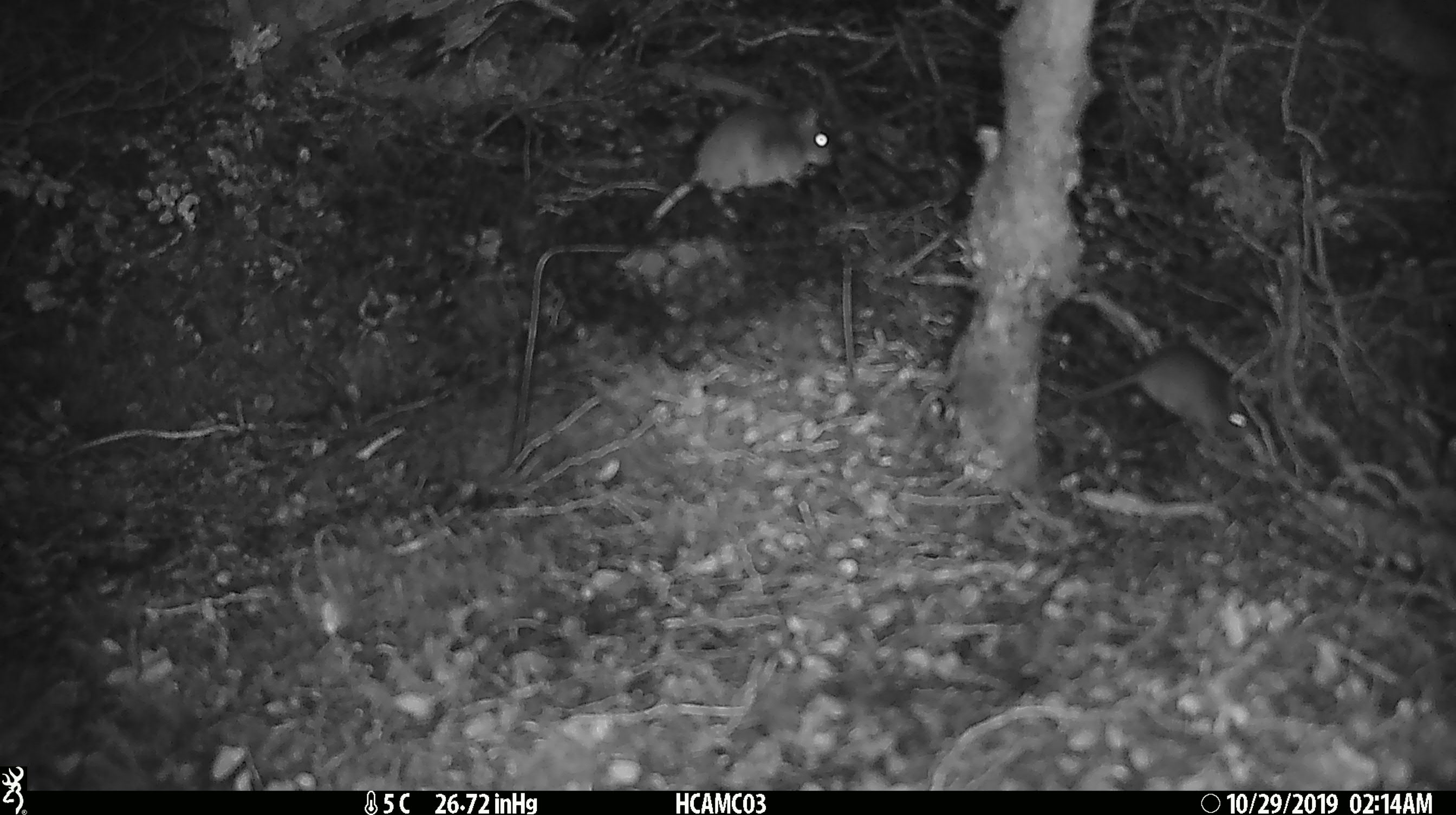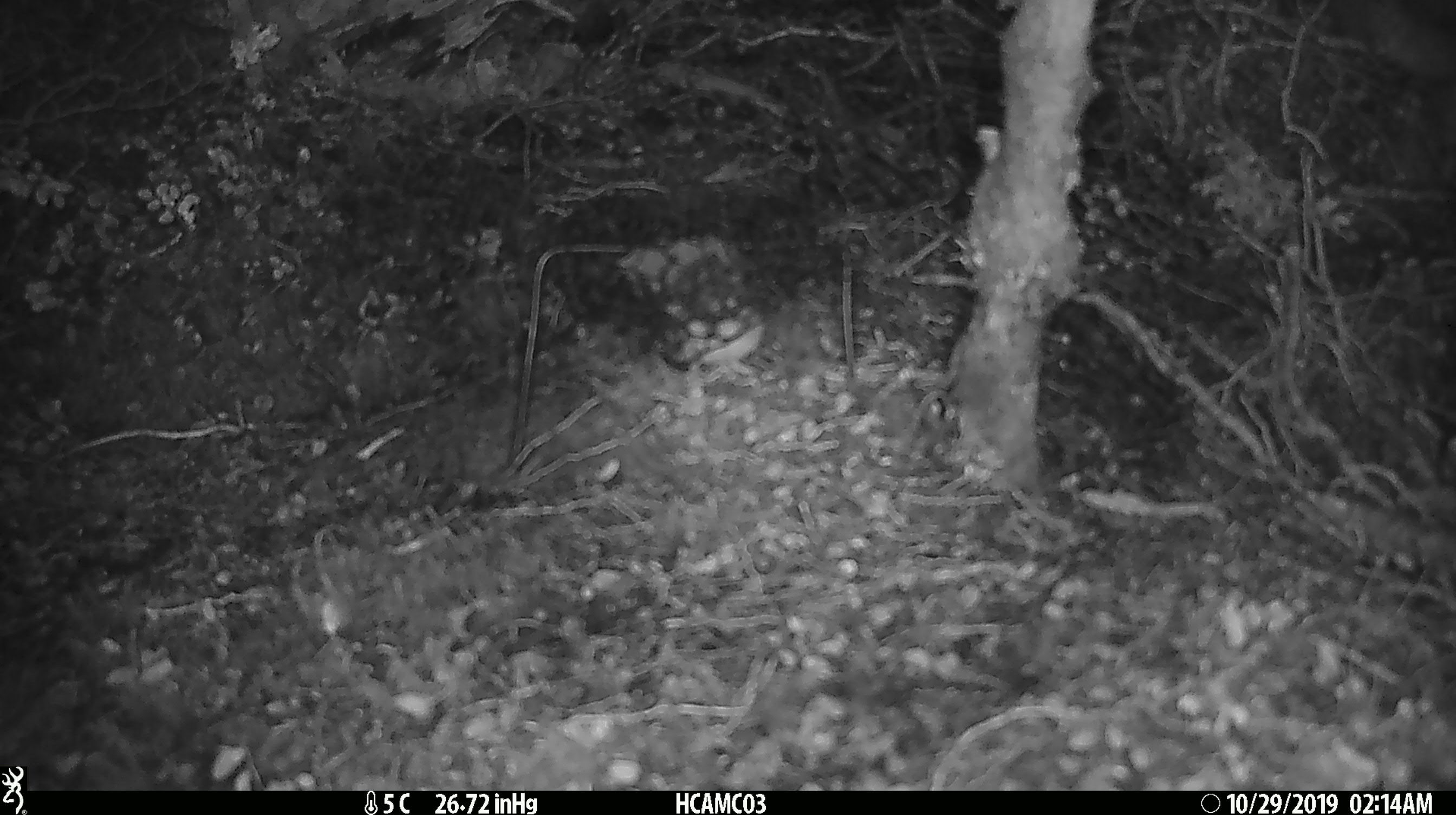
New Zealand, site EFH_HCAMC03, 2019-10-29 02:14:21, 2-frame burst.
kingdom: Animalia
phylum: Chordata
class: Mammalia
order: Rodentia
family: Muridae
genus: Mus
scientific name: Mus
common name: mouse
Mouse (Mus).